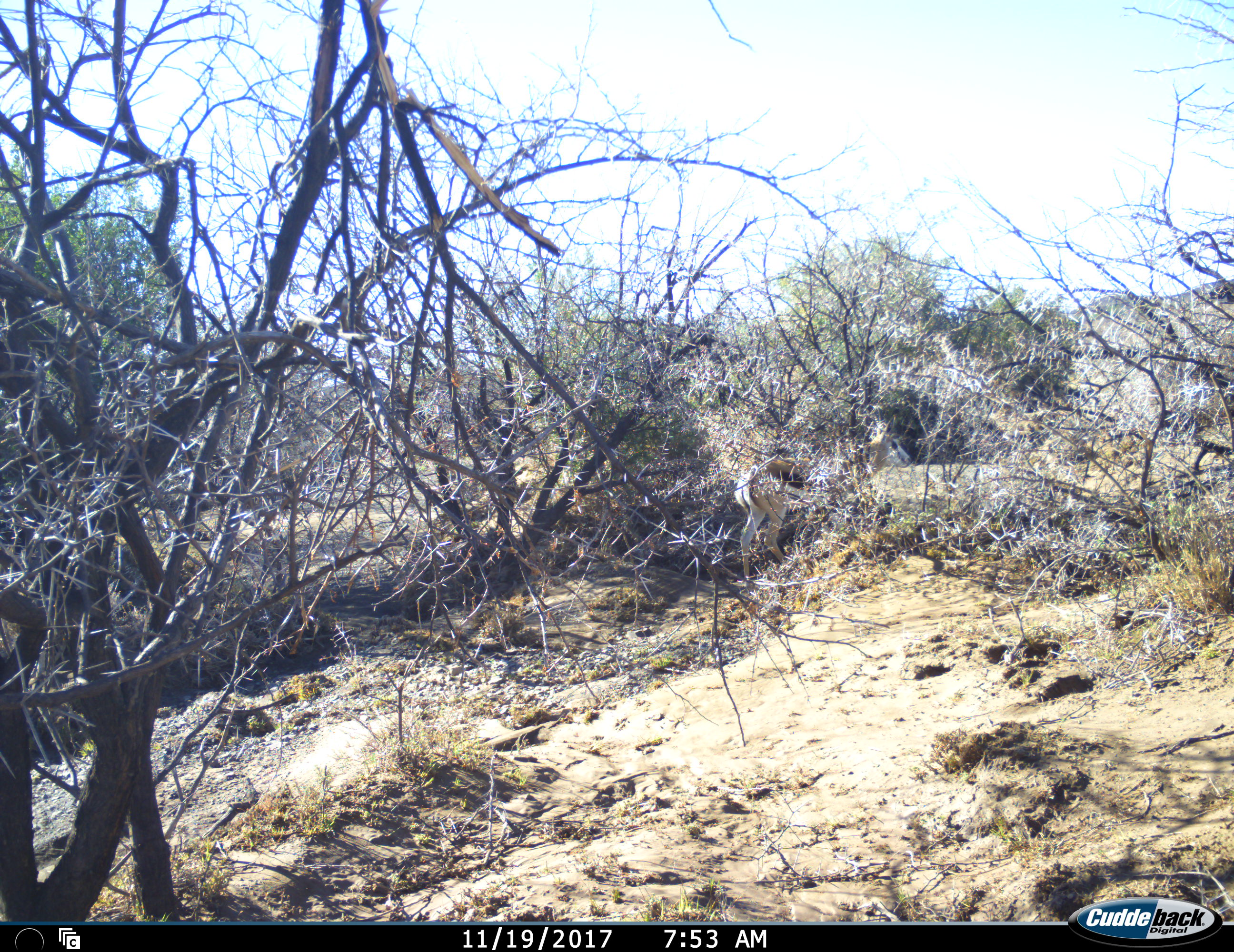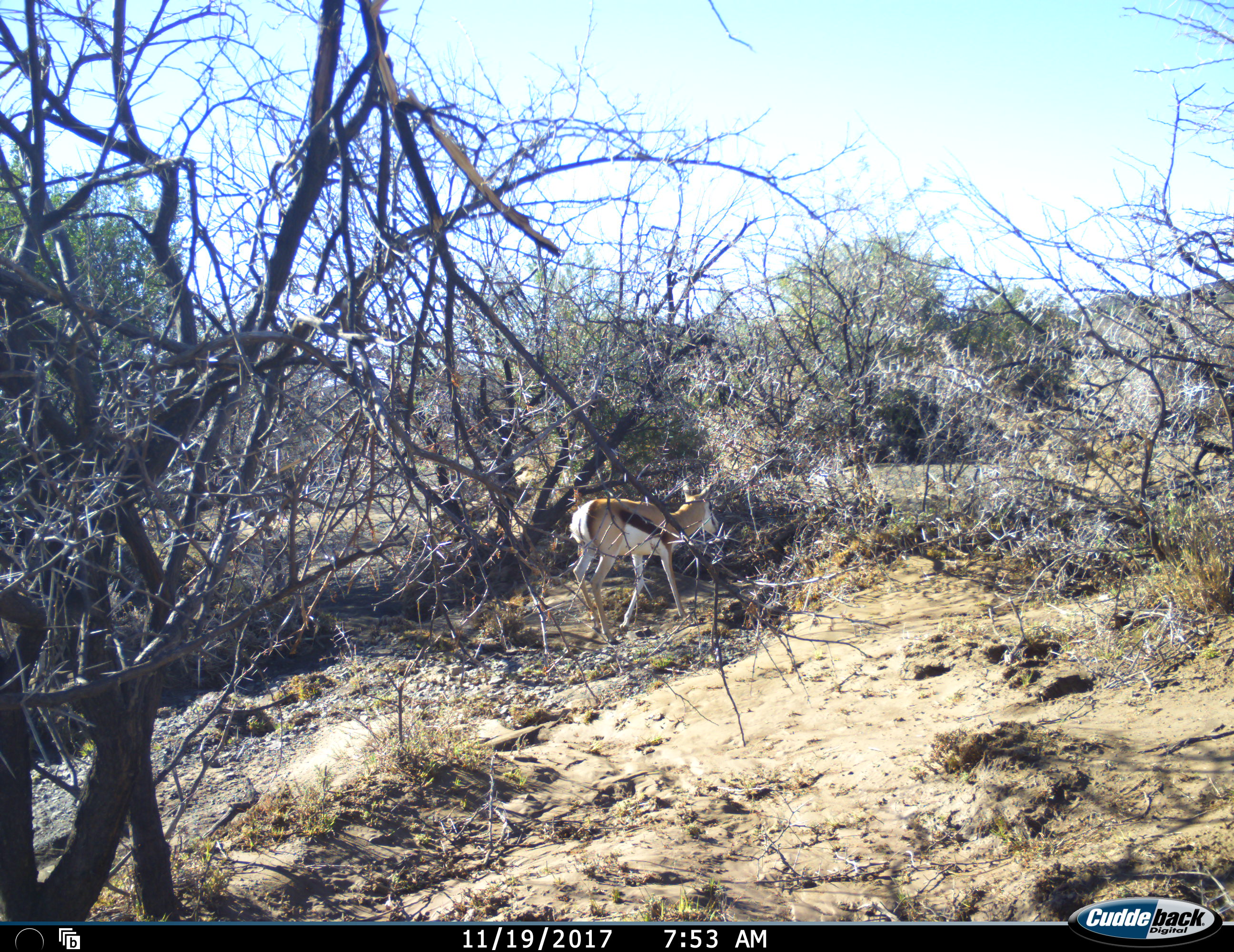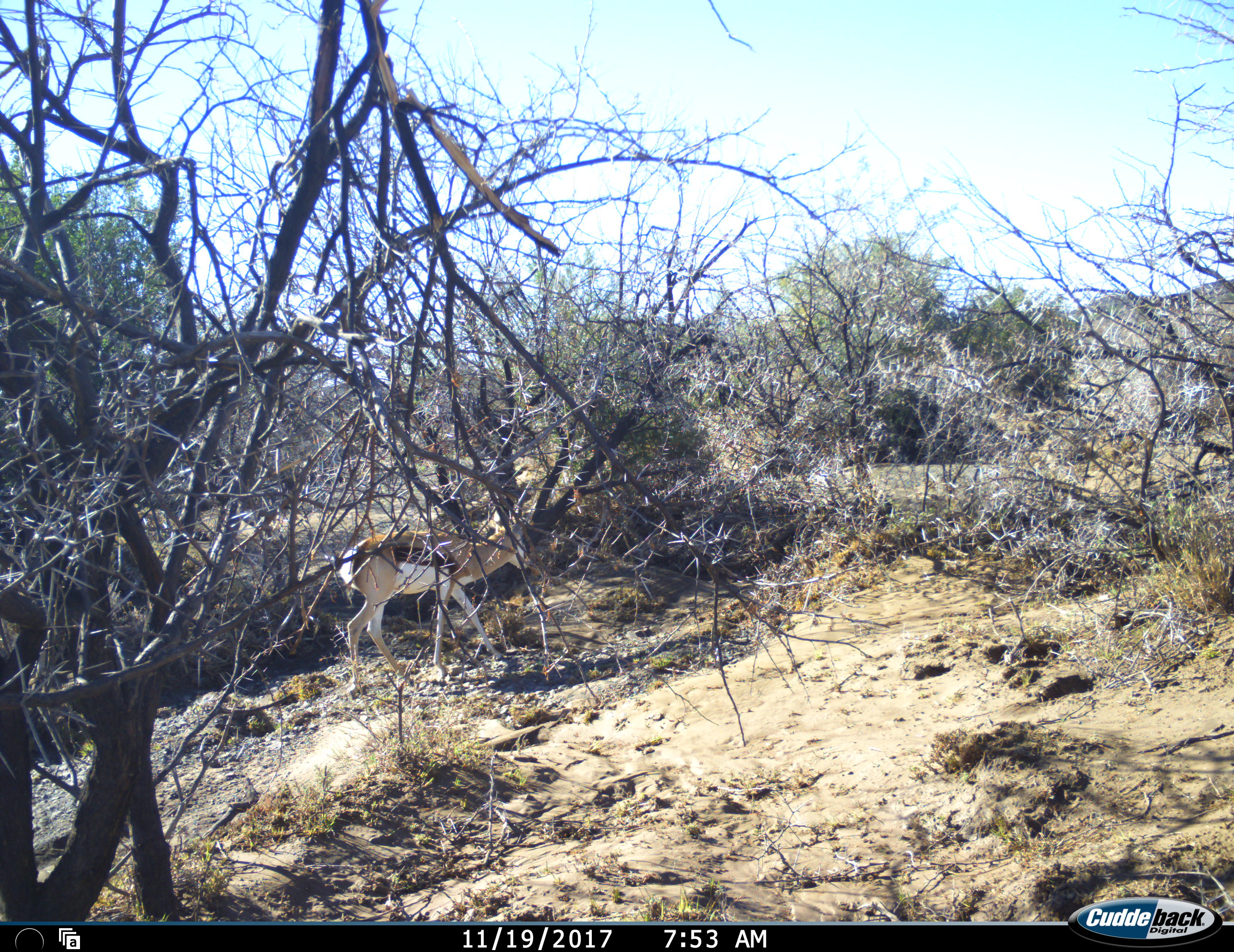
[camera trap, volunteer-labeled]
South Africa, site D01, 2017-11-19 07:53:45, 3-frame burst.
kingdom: Animalia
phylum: Chordata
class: Mammalia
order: Artiodactyla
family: Bovidae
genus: Antidorcas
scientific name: Antidorcas marsupialis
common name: springbok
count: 1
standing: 11%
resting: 0%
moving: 100%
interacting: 0%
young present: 11%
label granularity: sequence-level